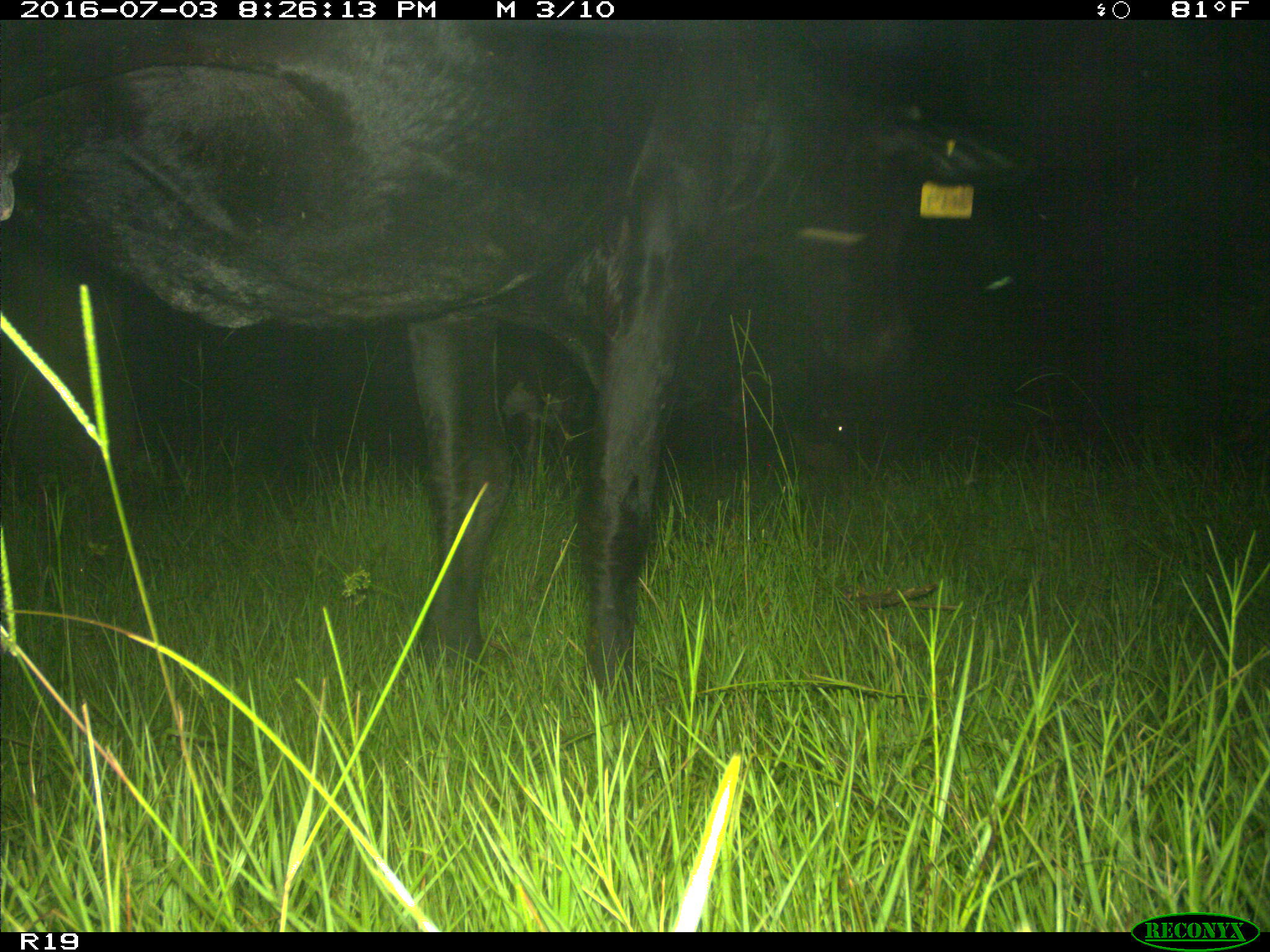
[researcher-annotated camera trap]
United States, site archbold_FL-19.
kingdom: Animalia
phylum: Chordata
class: Mammalia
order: Artiodactyla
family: Bovidae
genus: Bos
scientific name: Bos taurus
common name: domestic cow